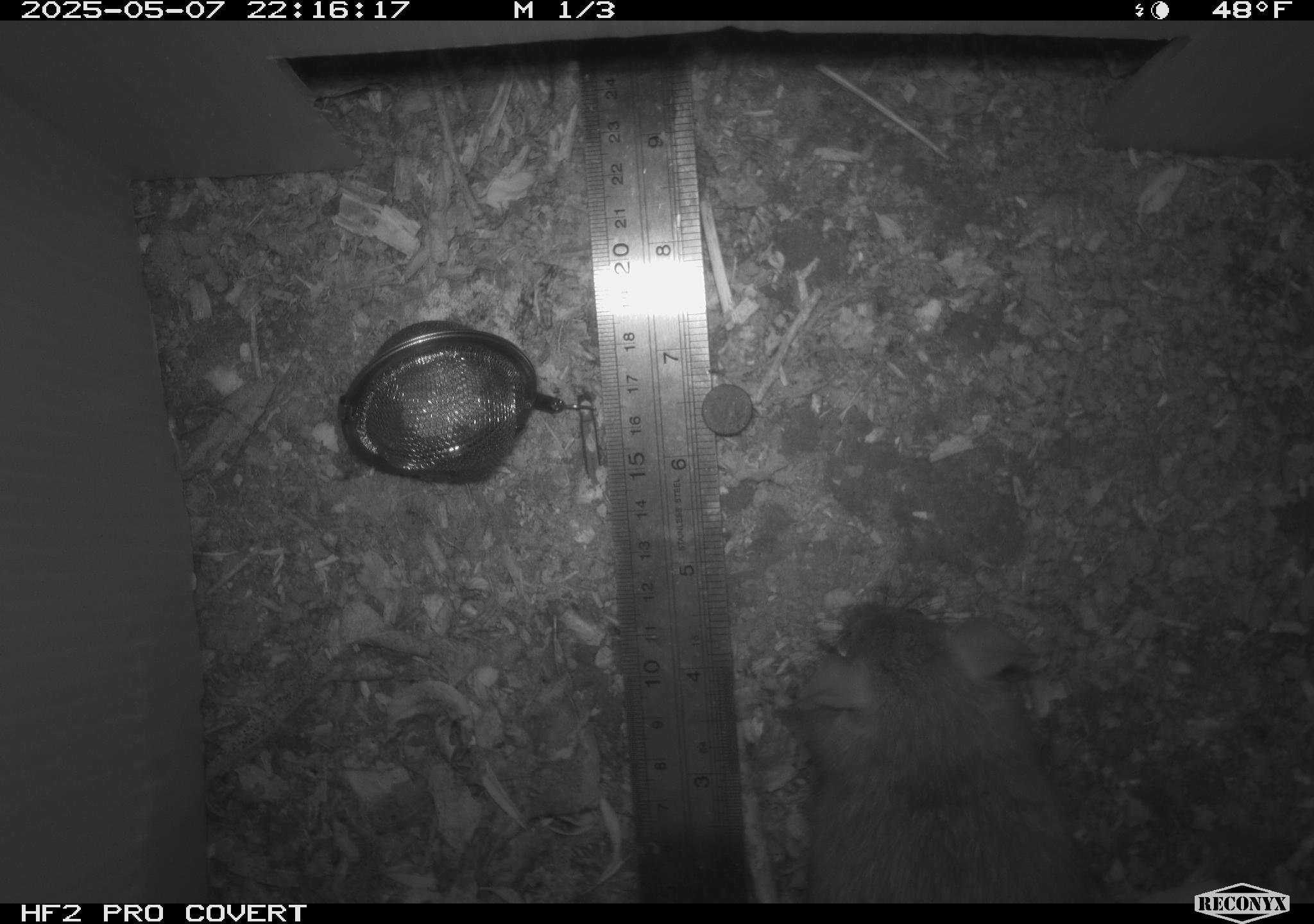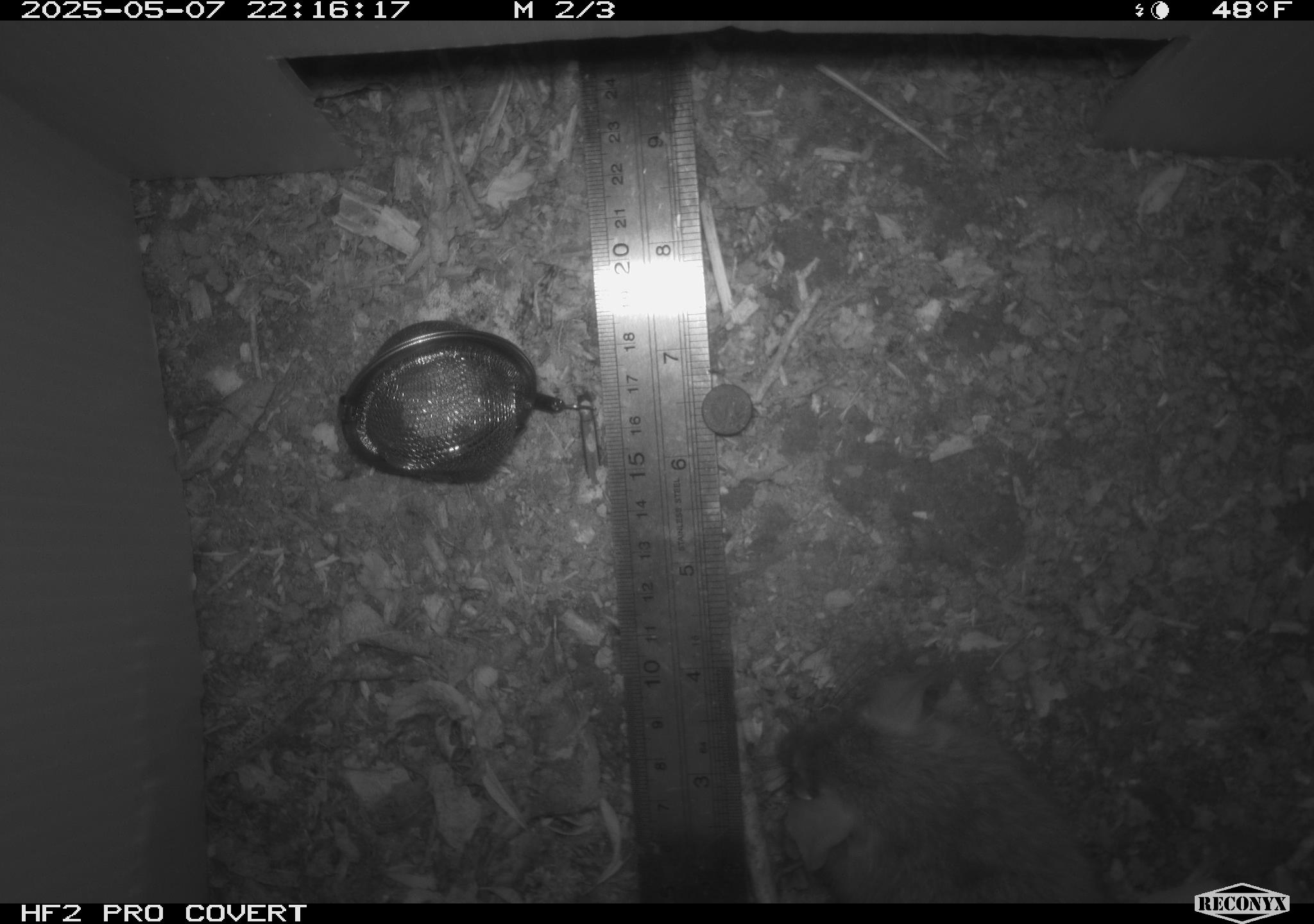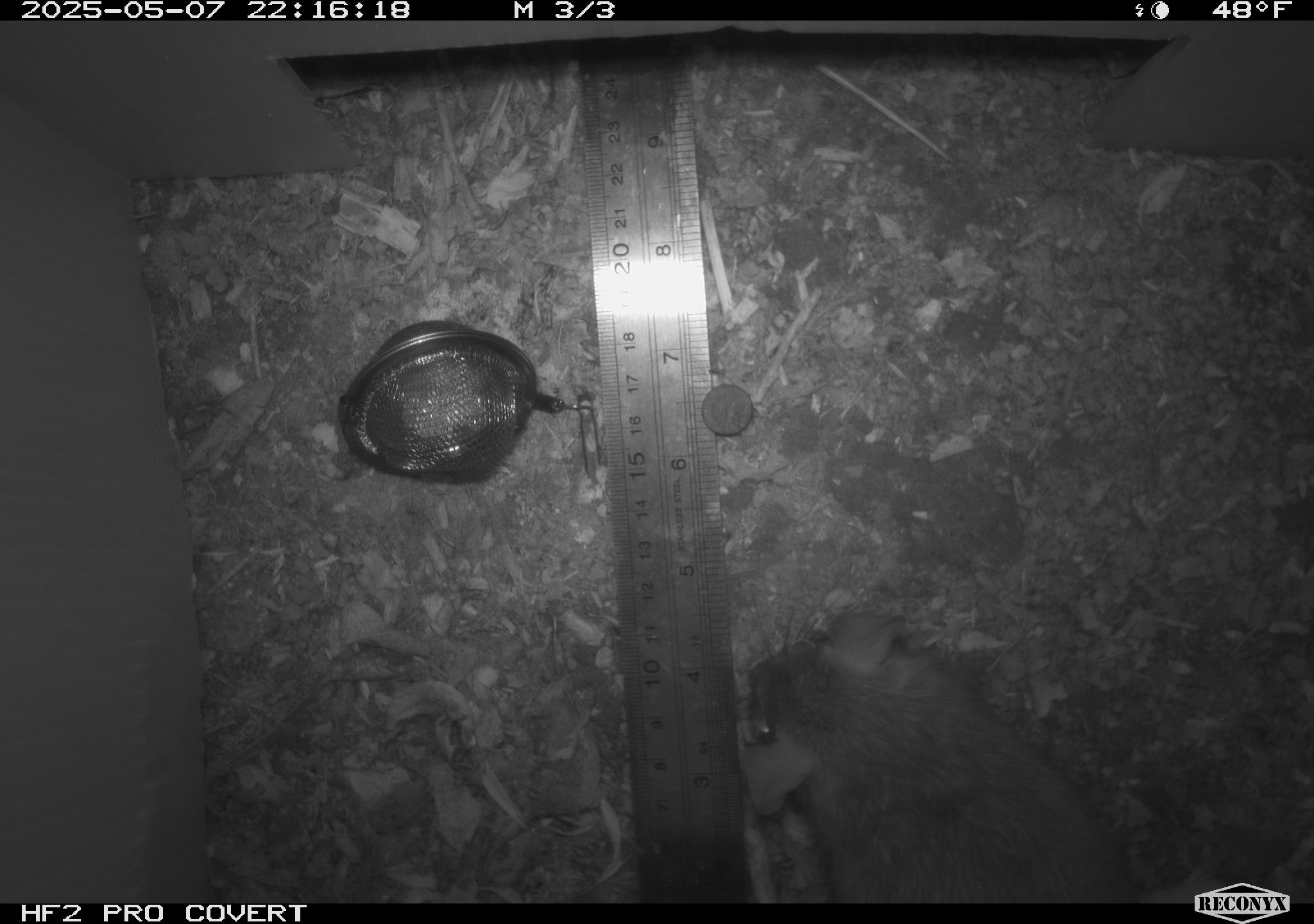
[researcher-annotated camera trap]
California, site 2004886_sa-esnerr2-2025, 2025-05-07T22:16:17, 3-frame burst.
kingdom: Animalia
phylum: Chordata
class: Mammalia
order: Rodentia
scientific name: Rodentia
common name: rodent